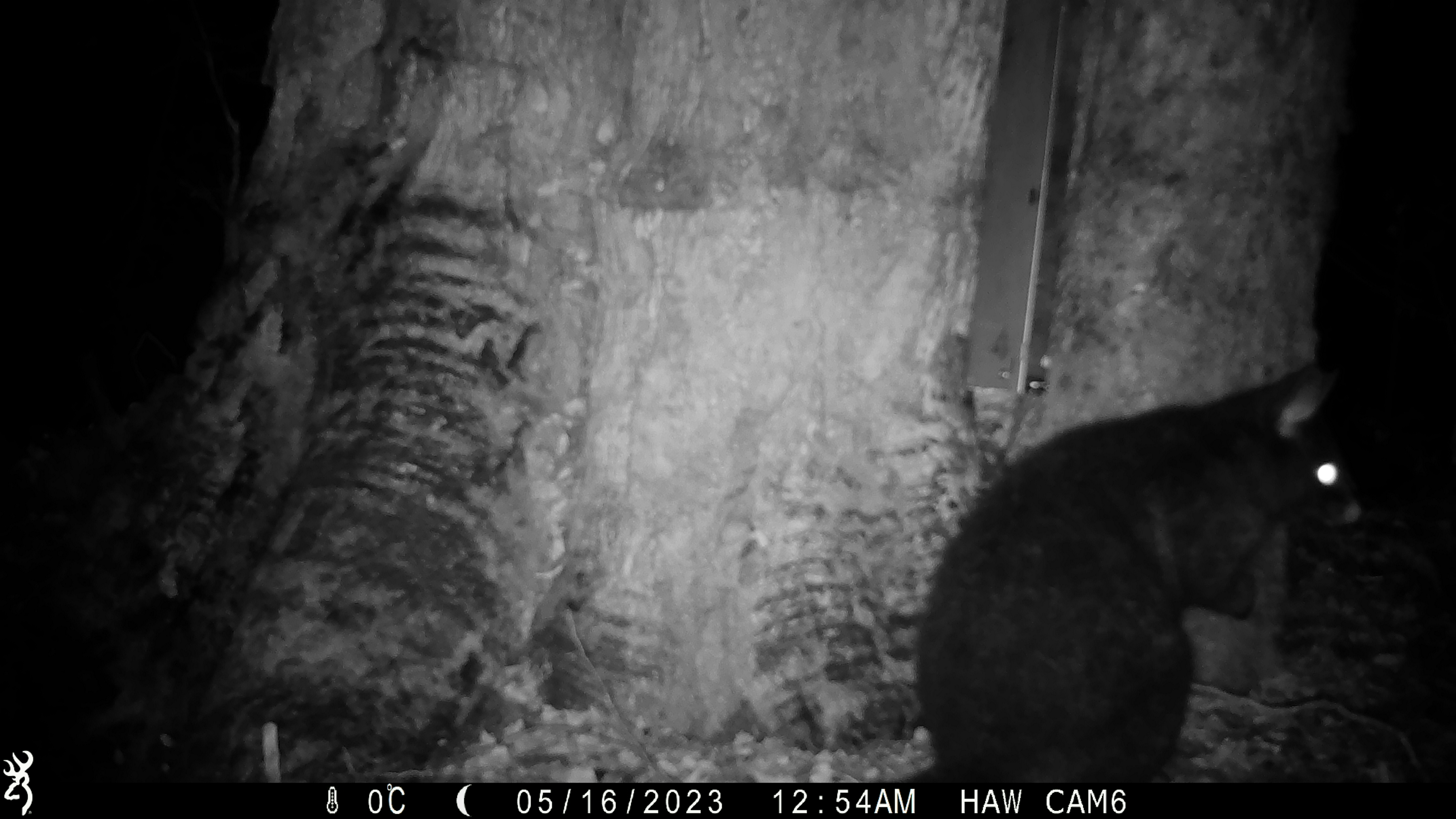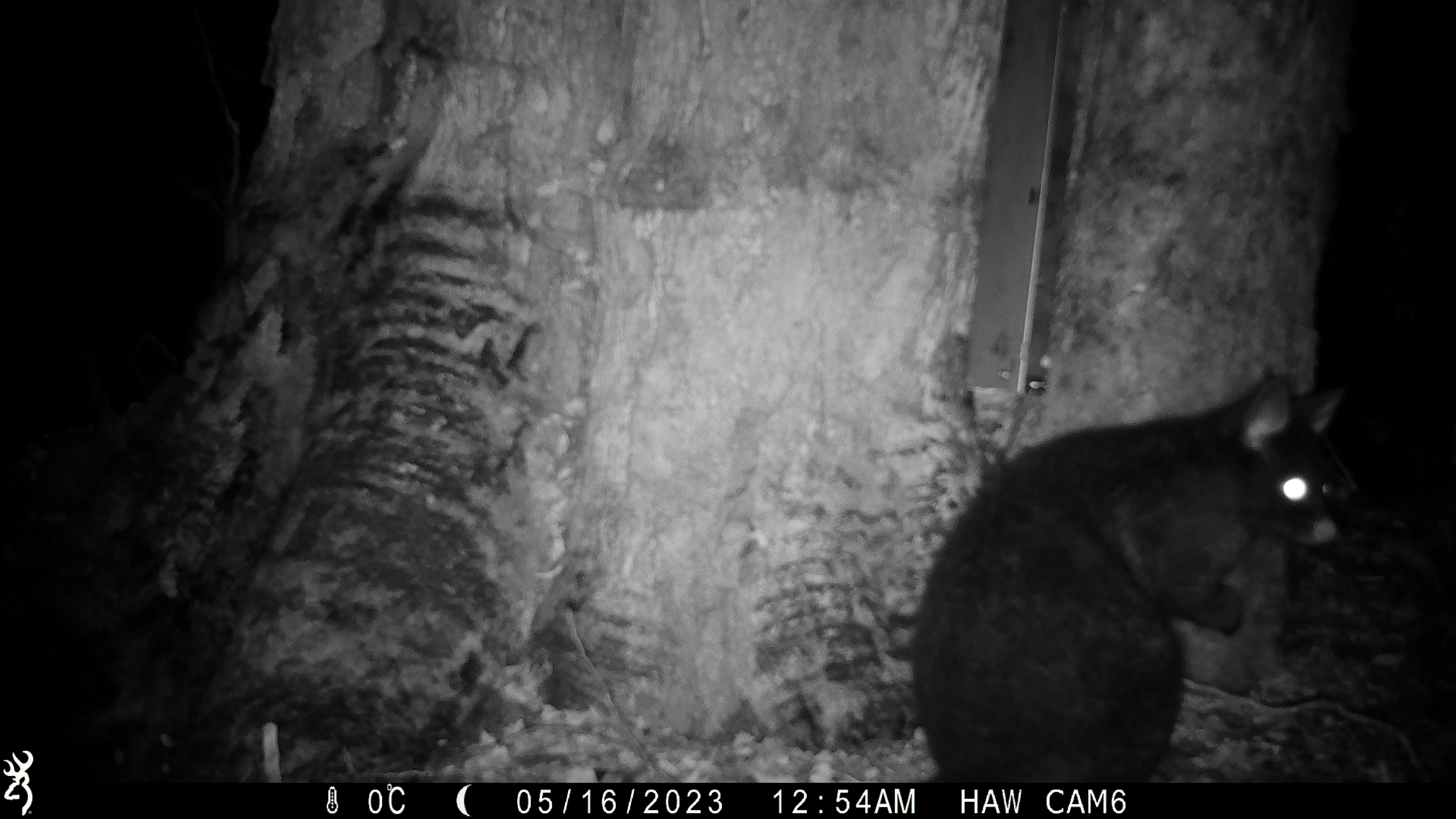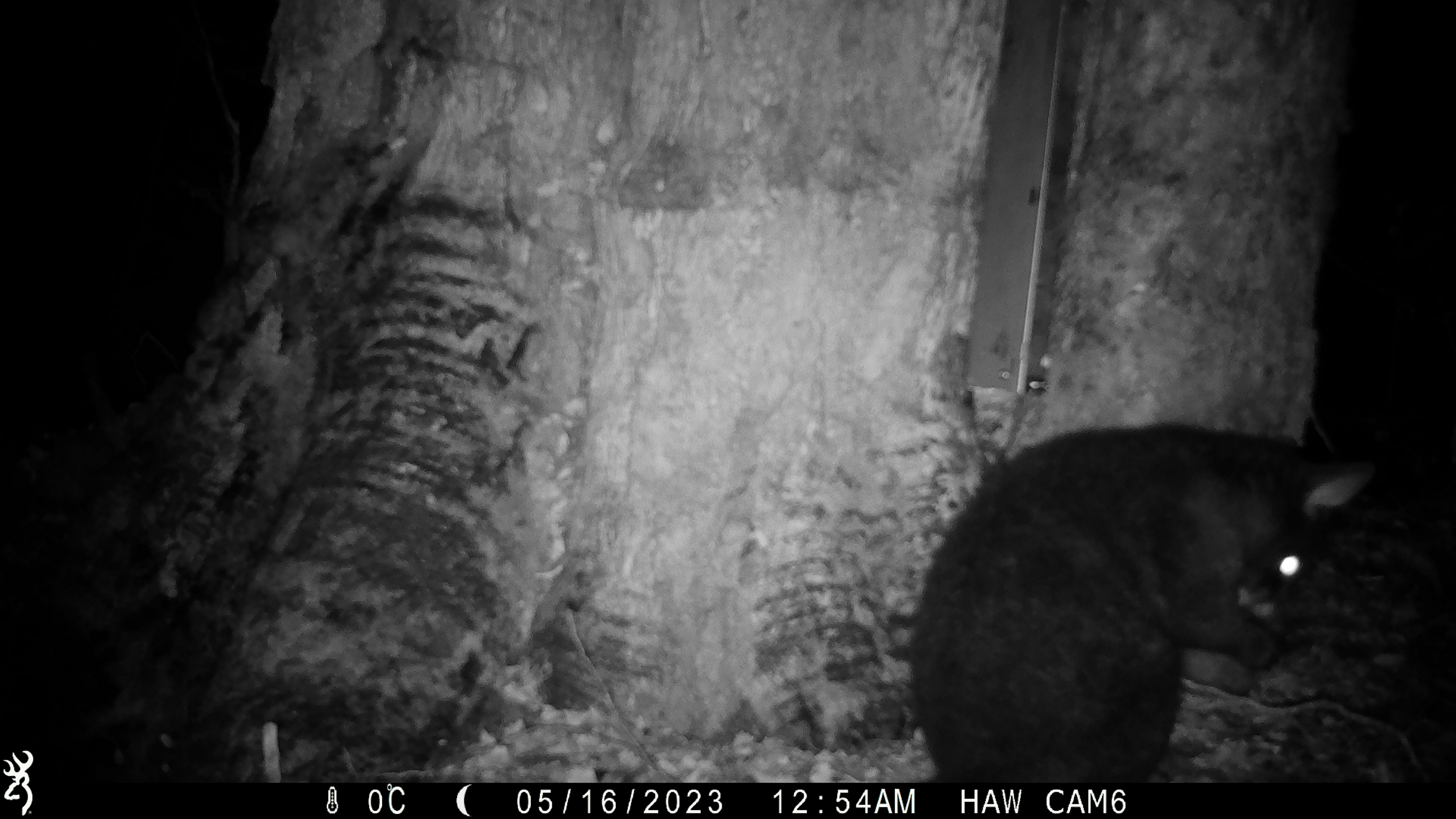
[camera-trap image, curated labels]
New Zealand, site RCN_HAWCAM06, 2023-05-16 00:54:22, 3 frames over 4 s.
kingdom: Animalia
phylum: Chordata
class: Mammalia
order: Diprotodontia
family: Phalangeridae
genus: Trichosurus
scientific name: Trichosurus vulpecula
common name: common brushtail possum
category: possum